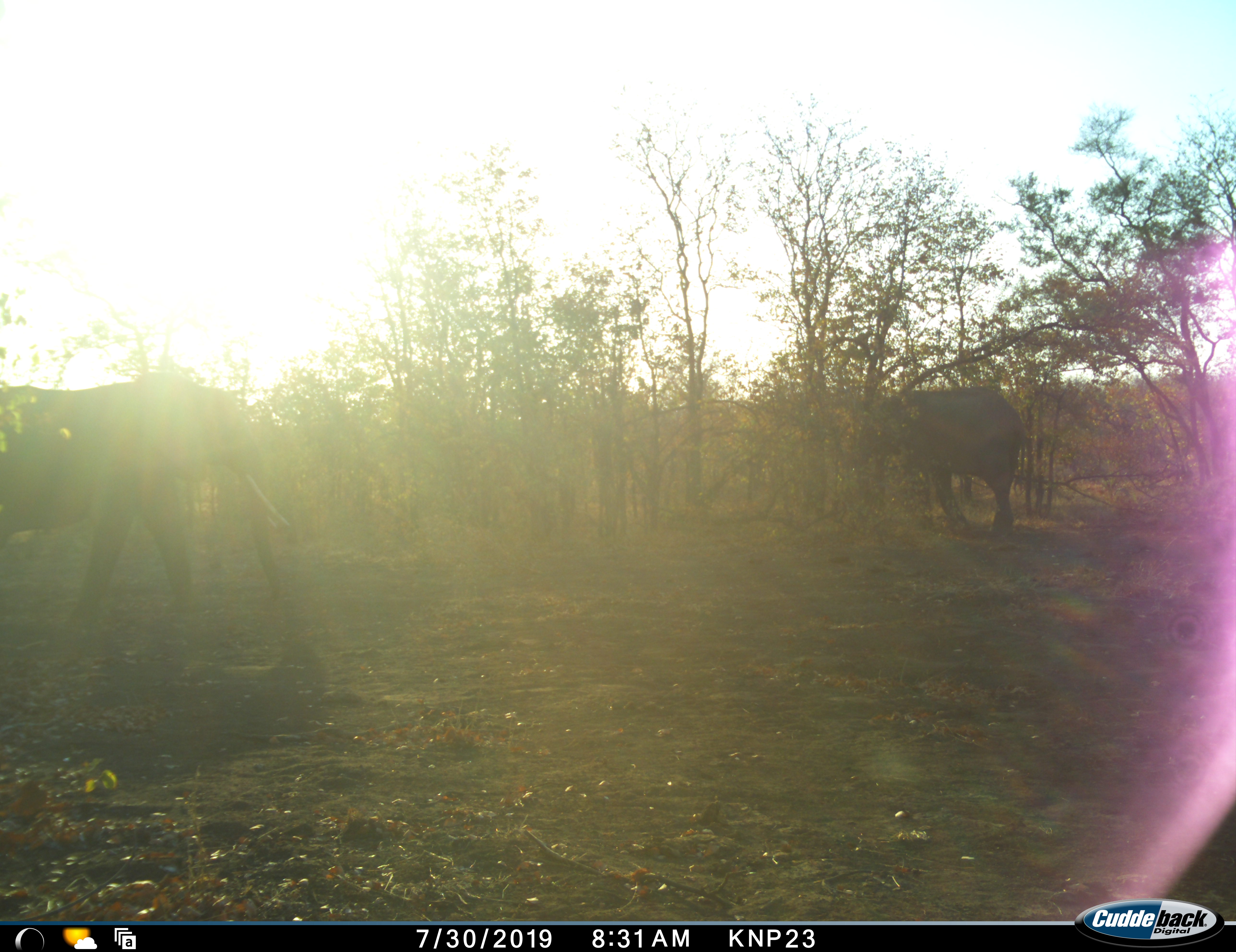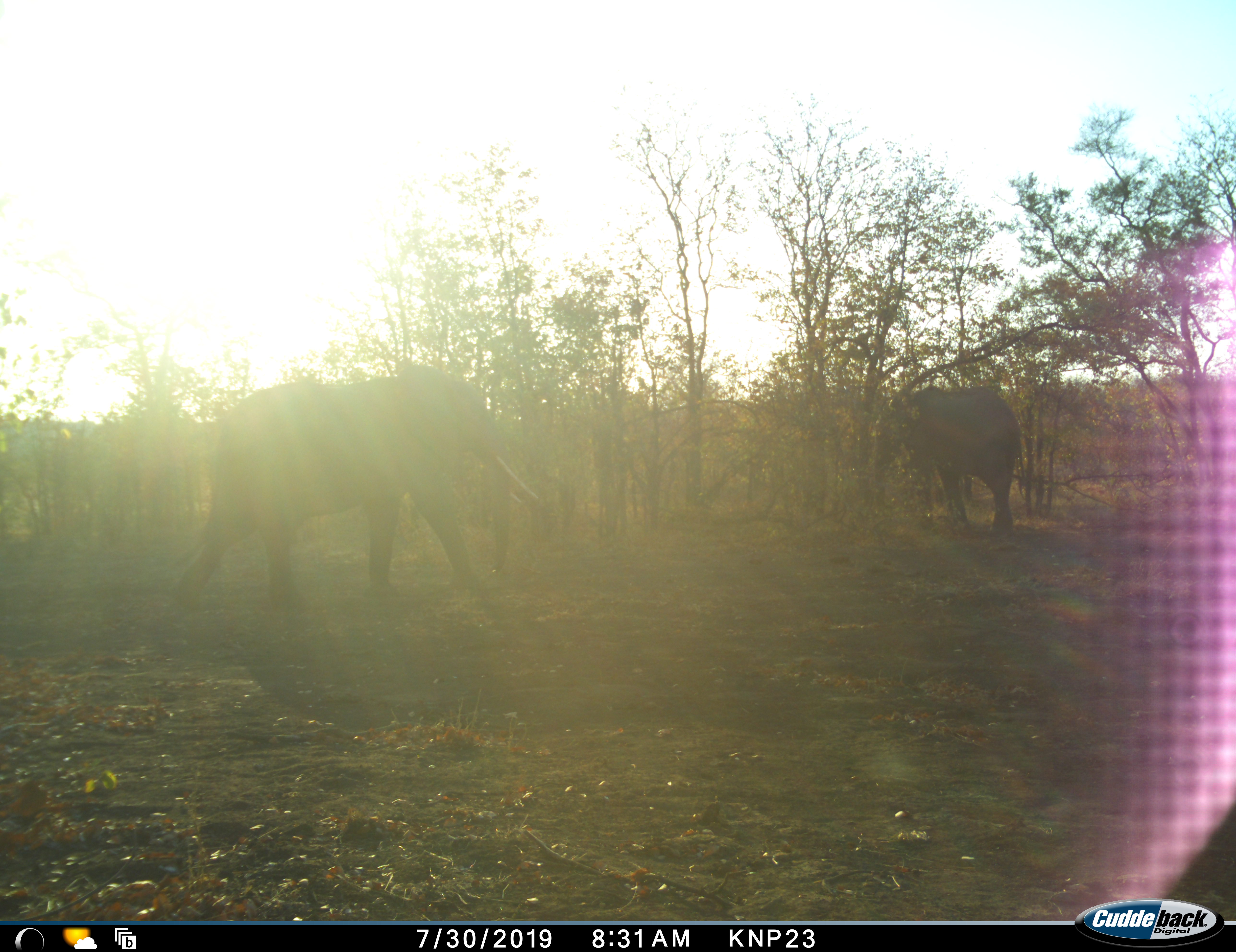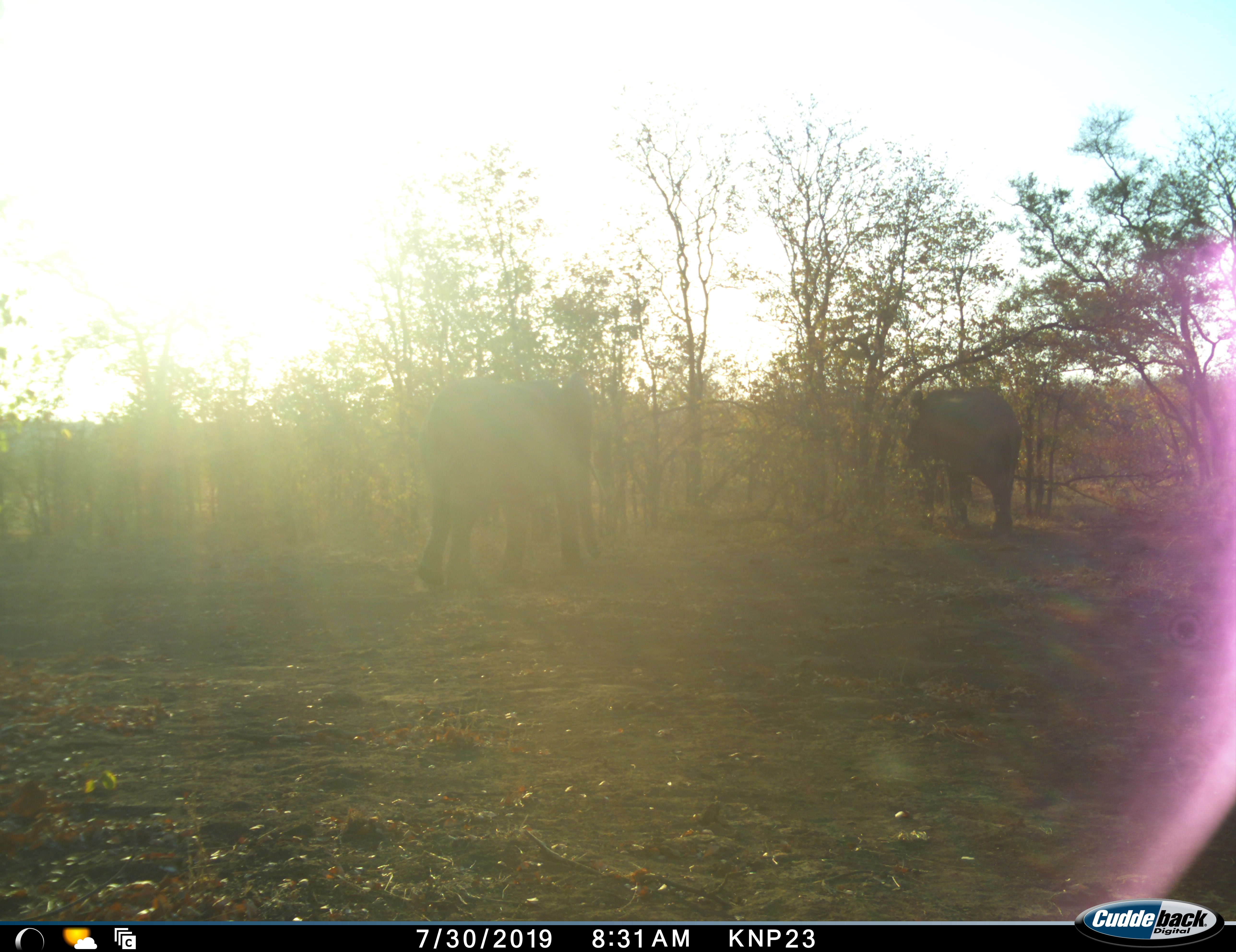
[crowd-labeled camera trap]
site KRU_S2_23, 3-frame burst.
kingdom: Animalia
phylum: Chordata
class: Mammalia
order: Proboscidea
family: Elephantidae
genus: Loxodonta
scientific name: Loxodonta africana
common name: african bush elephant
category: elephant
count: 2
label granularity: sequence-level